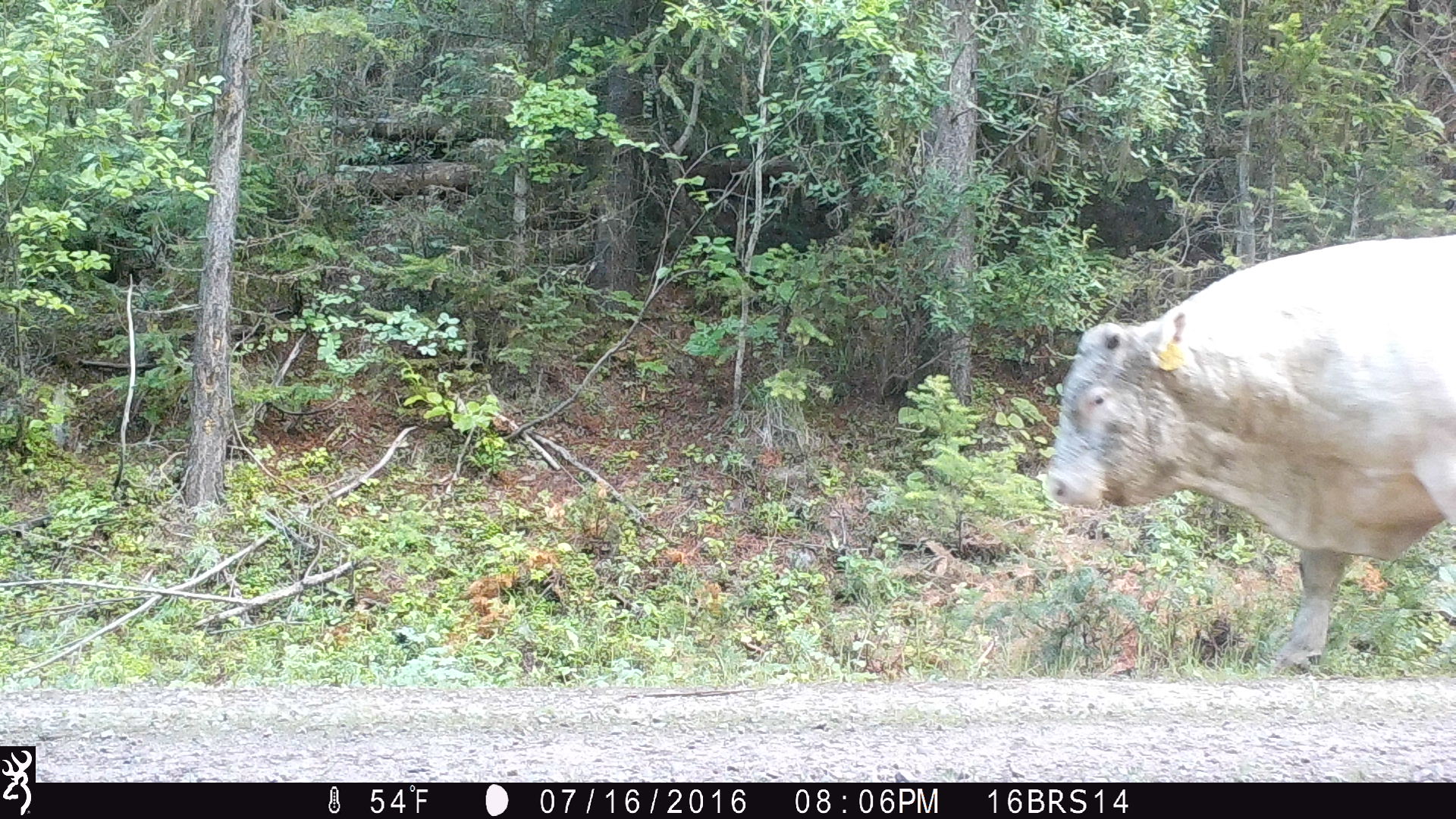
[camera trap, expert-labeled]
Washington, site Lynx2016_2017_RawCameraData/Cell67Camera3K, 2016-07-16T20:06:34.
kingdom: Animalia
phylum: Chordata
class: Mammalia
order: Artiodactyla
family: Bovidae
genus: Bos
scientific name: Bos taurus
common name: domestic cattle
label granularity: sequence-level